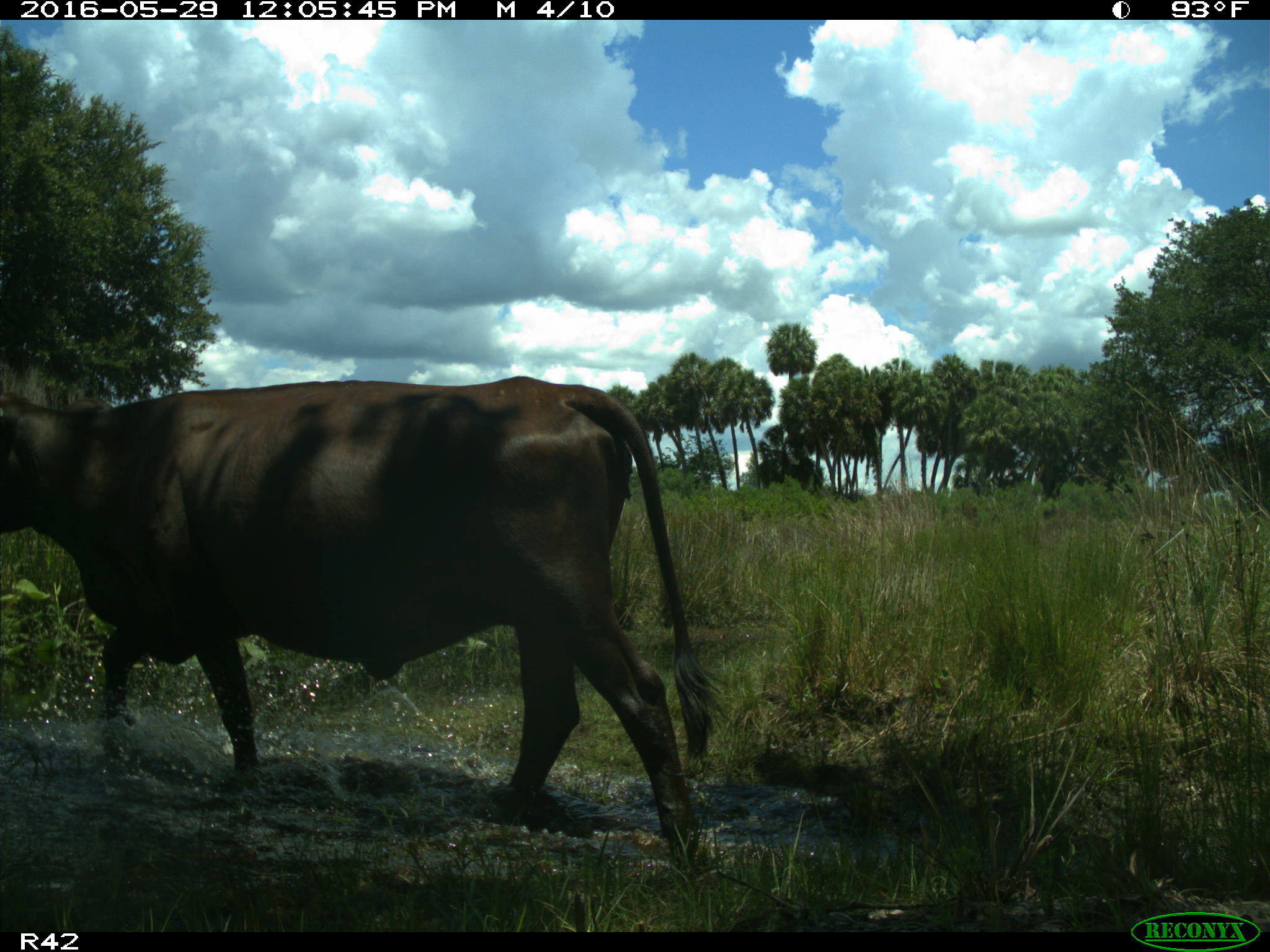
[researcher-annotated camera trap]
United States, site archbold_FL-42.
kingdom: Animalia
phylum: Chordata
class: Mammalia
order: Artiodactyla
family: Bovidae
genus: Bos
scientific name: Bos taurus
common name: domestic cow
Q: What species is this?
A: Bos taurus (domestic cow).